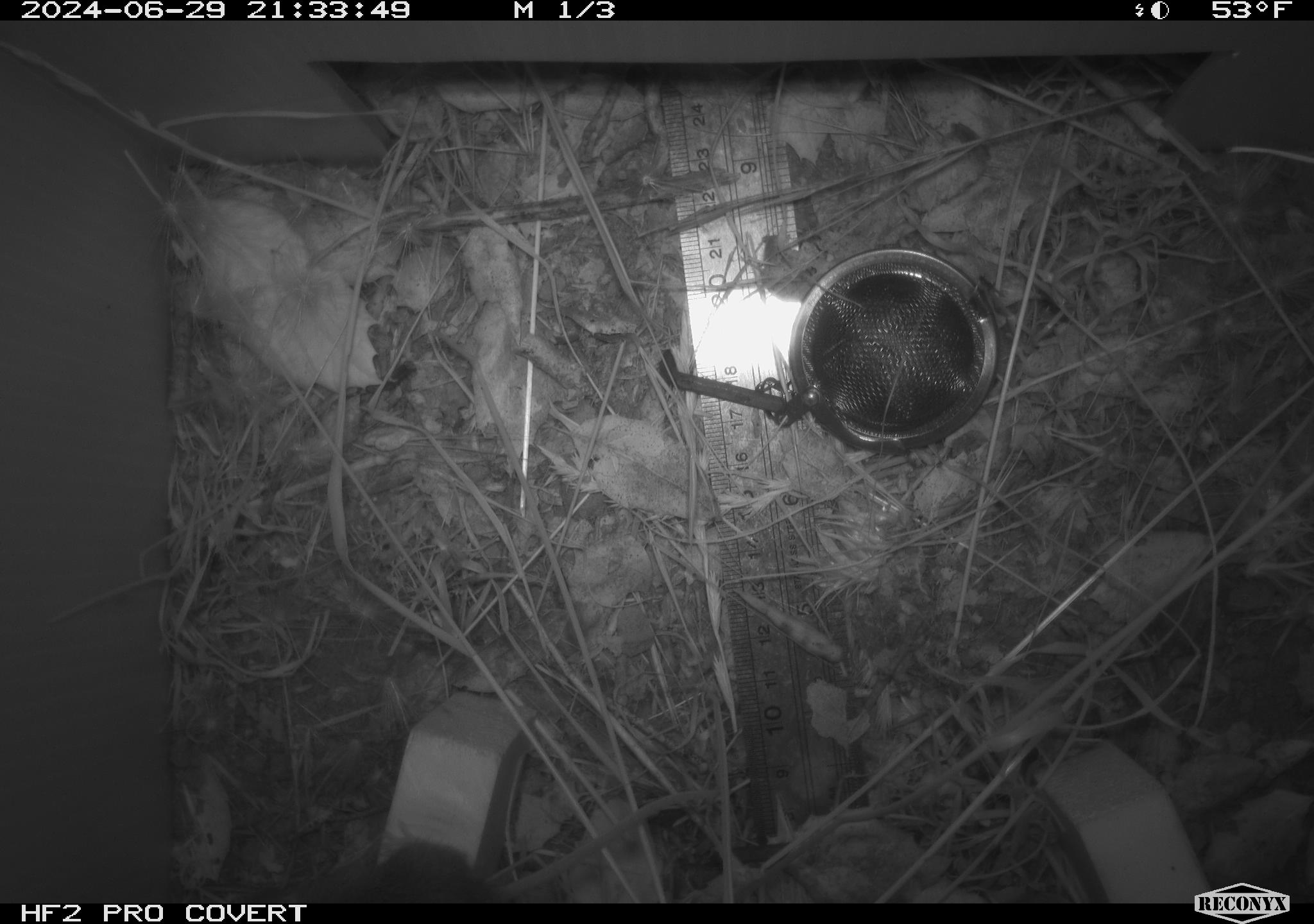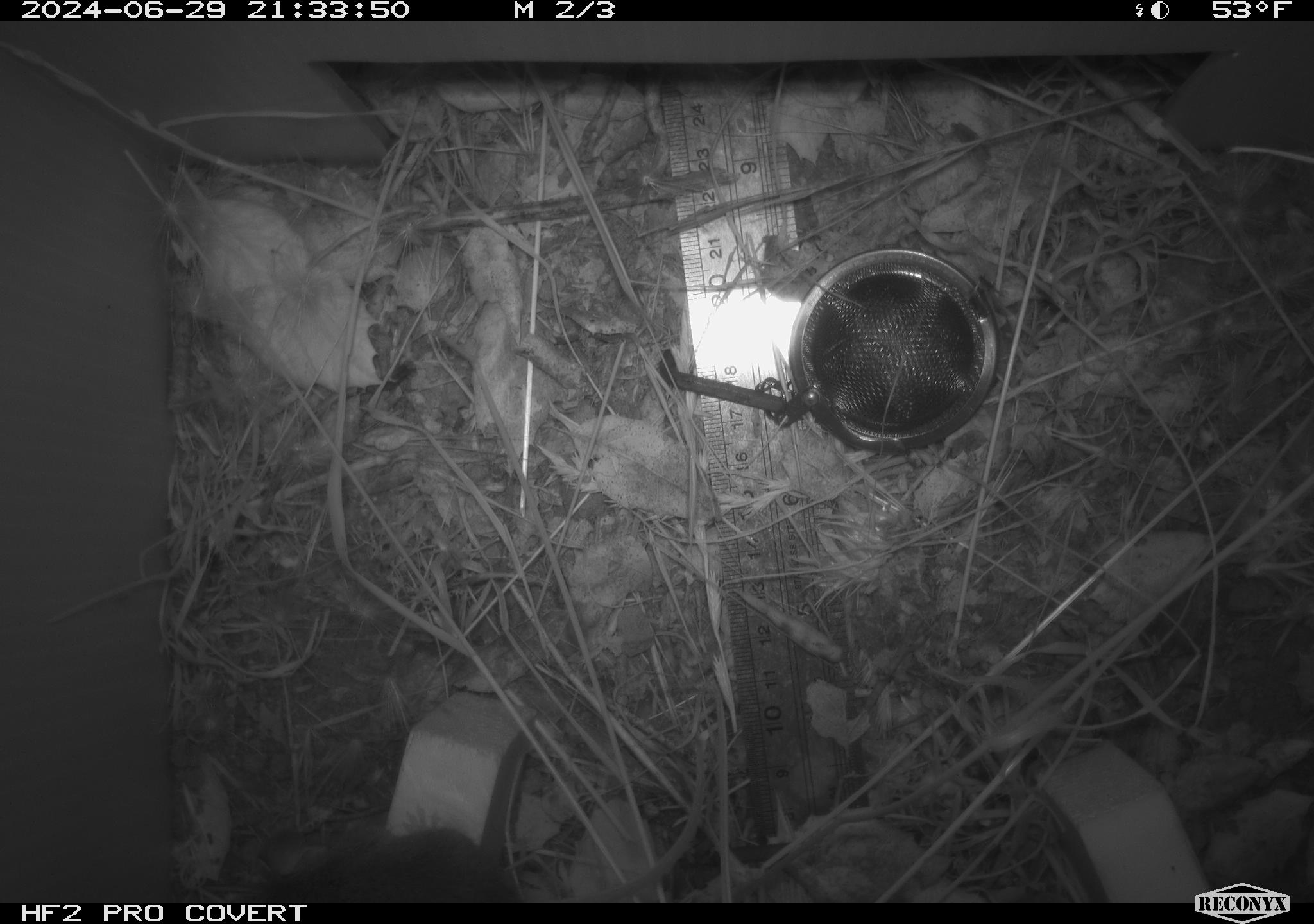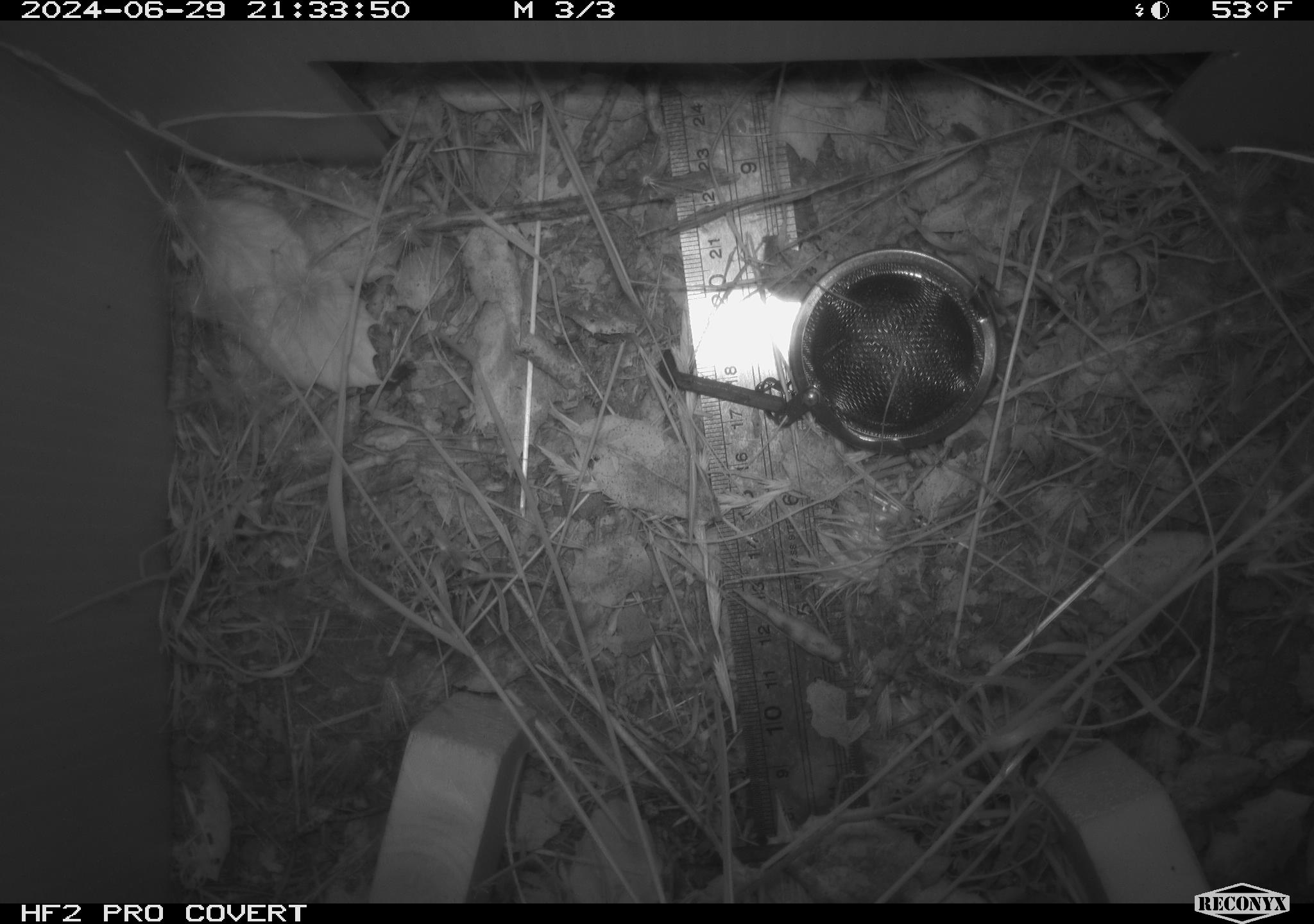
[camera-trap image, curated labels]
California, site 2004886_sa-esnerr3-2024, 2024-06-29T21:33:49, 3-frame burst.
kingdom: Animalia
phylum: Chordata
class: Mammalia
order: Rodentia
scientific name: Rodentia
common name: rodent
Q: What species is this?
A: Rodent (Rodentia).